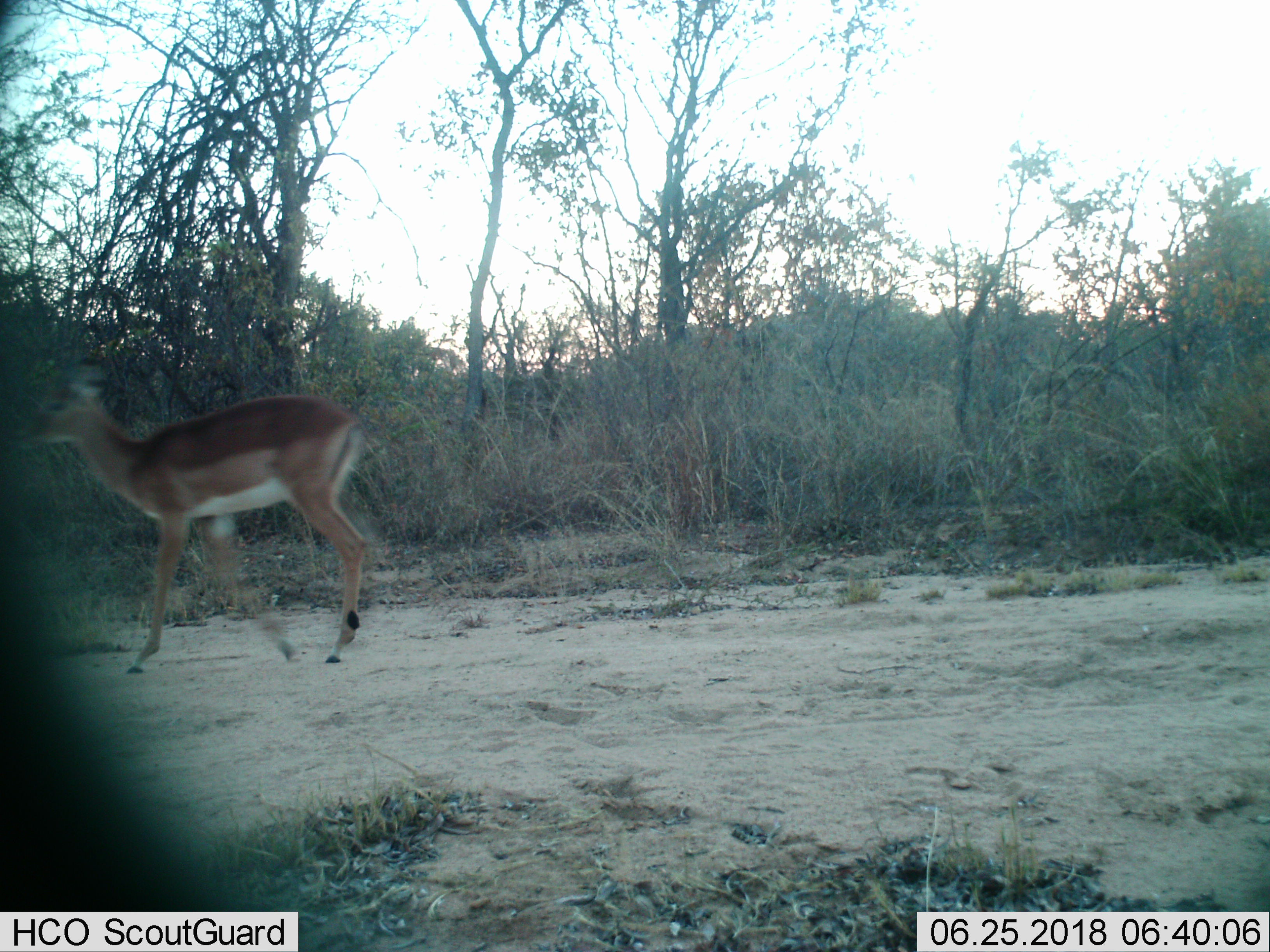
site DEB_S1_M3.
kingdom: Animalia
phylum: Chordata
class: Mammalia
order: Artiodactyla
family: Bovidae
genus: Aepyceros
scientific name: Aepyceros melampus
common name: impala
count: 1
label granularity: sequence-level